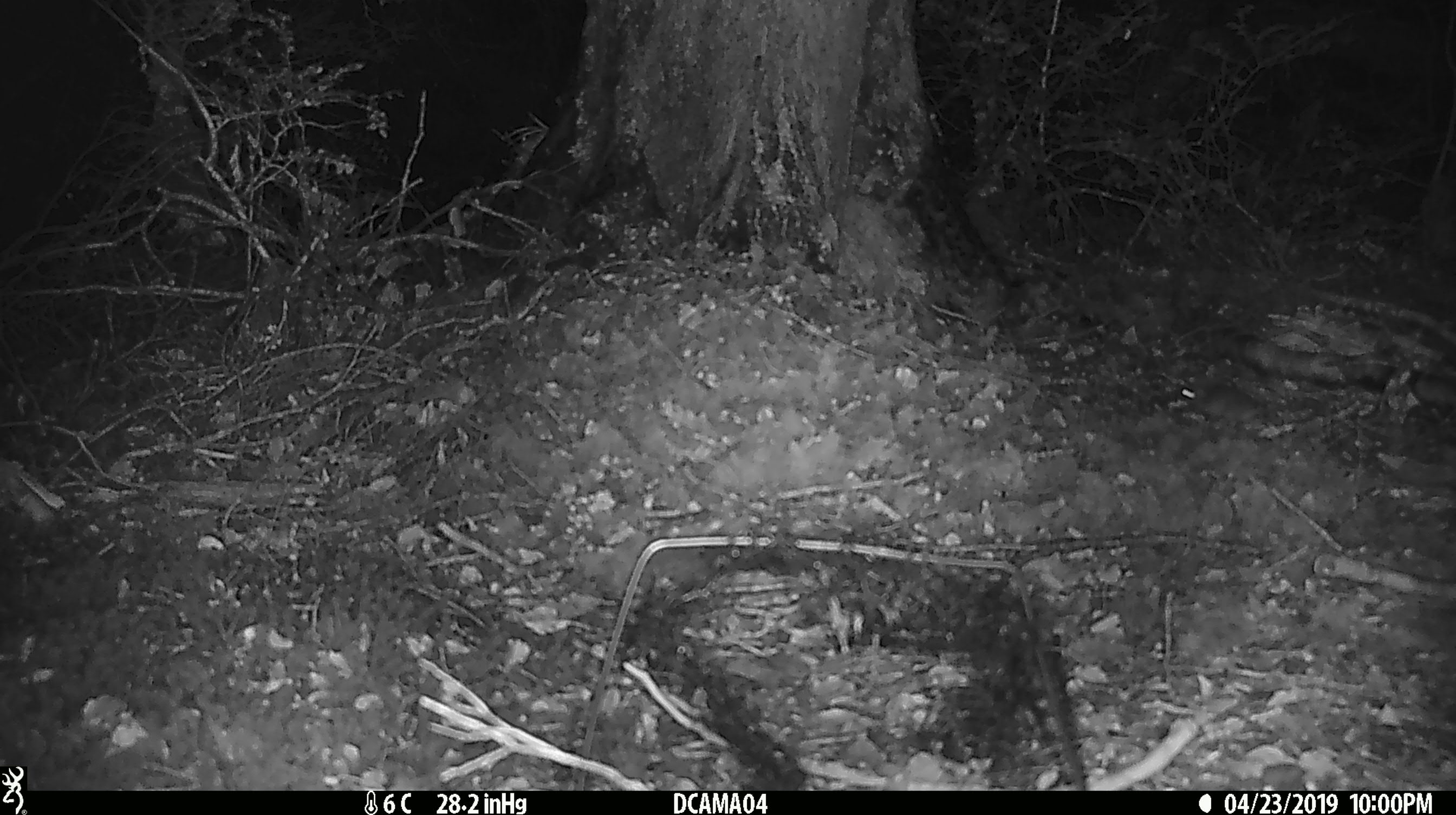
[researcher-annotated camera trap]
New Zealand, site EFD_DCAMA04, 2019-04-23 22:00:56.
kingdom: Animalia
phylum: Chordata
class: Mammalia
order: Rodentia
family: Muridae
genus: Mus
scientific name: Mus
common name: mouse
Mouse (Mus).